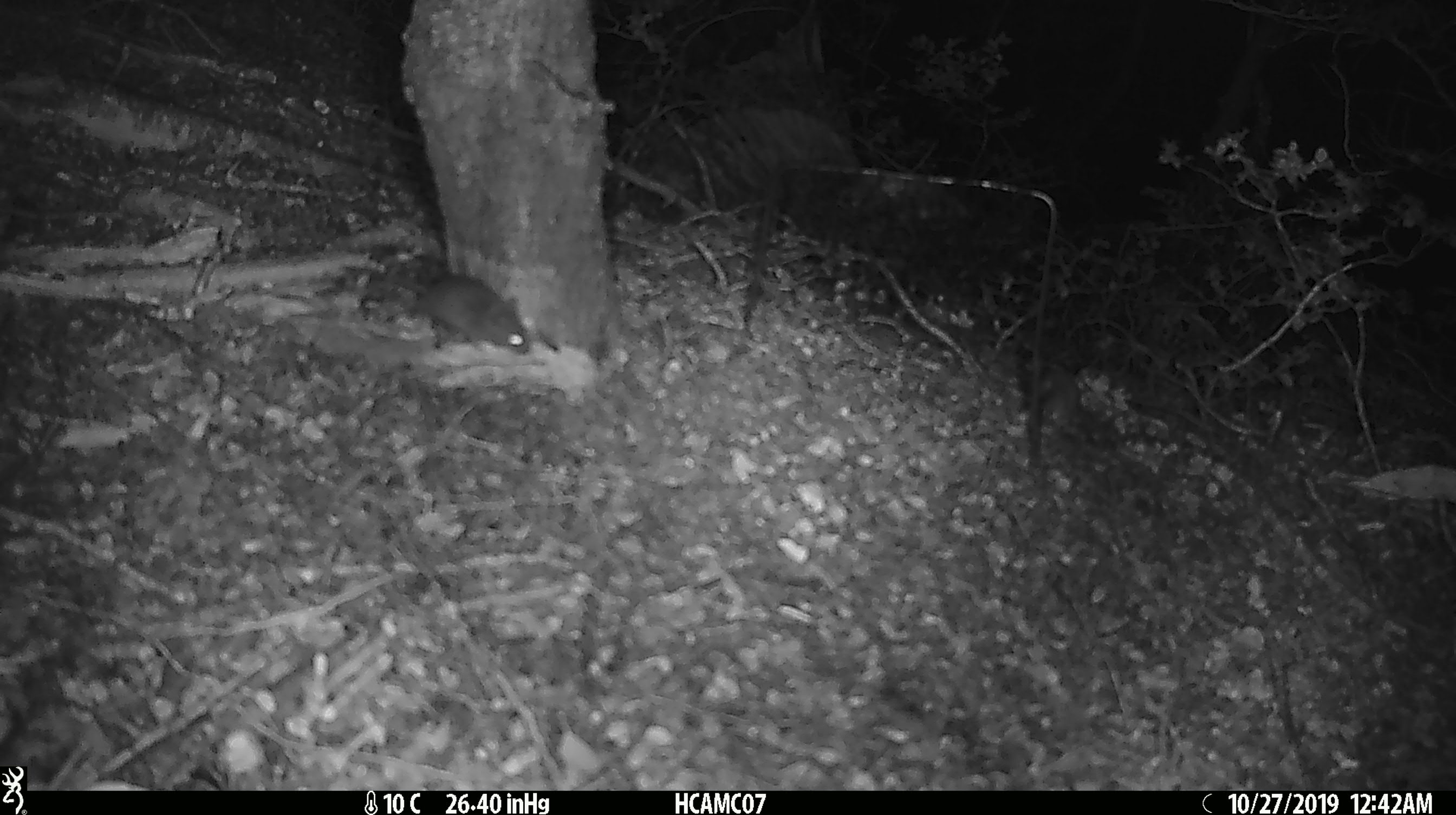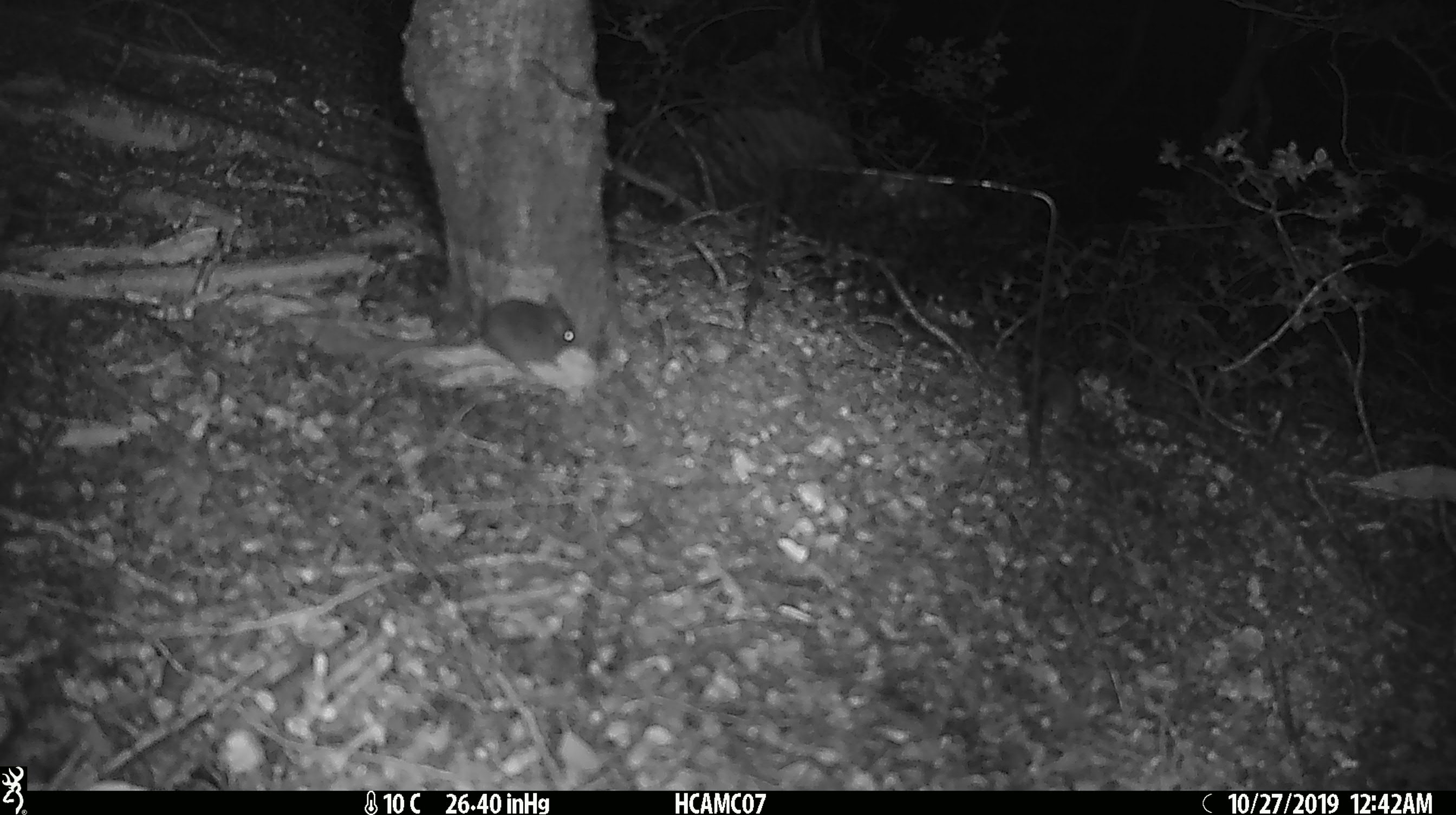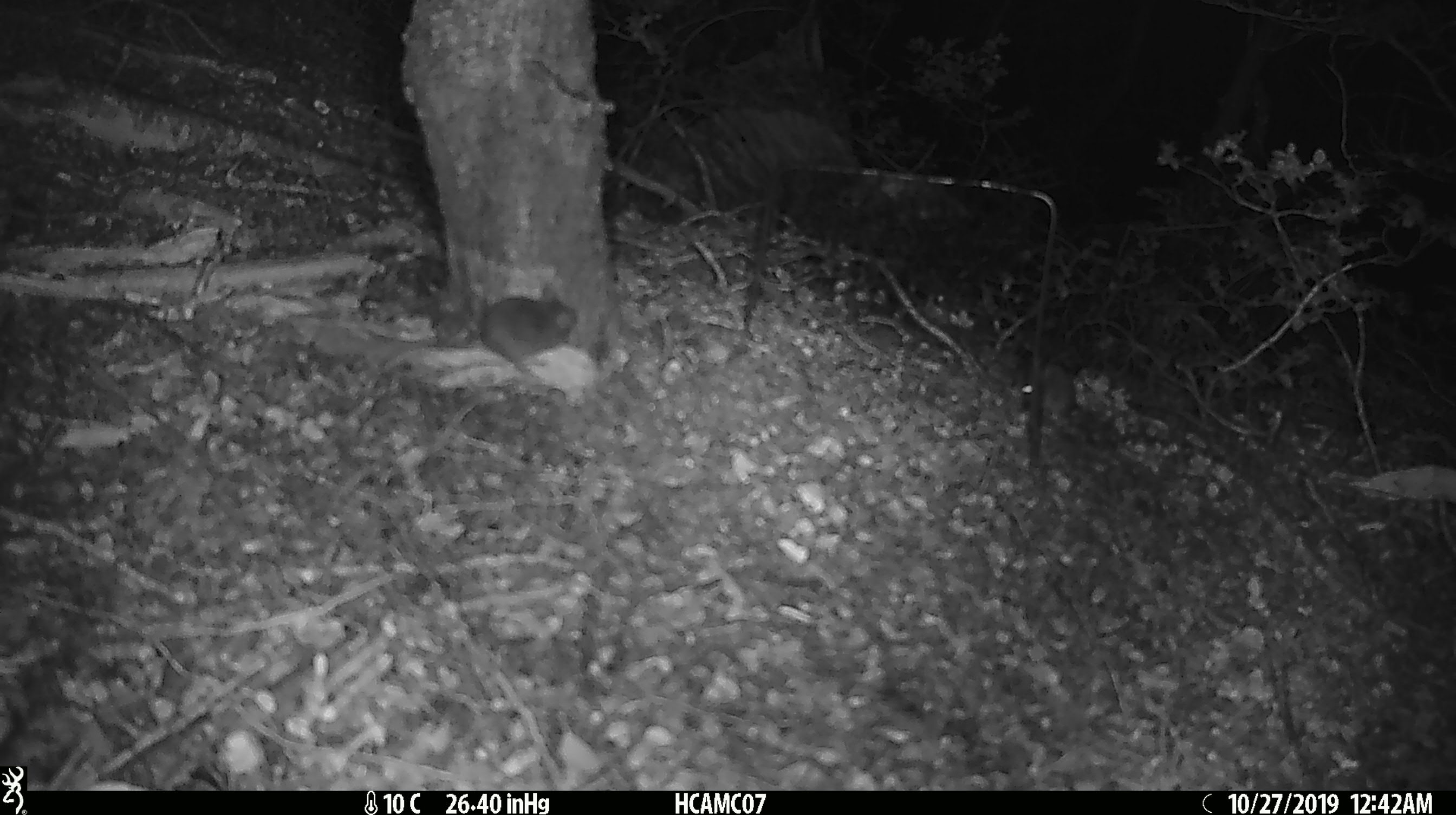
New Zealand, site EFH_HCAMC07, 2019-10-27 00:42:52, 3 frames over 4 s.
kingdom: Animalia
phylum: Chordata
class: Mammalia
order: Rodentia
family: Muridae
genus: Mus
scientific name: Mus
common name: mouse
Mouse (Mus).